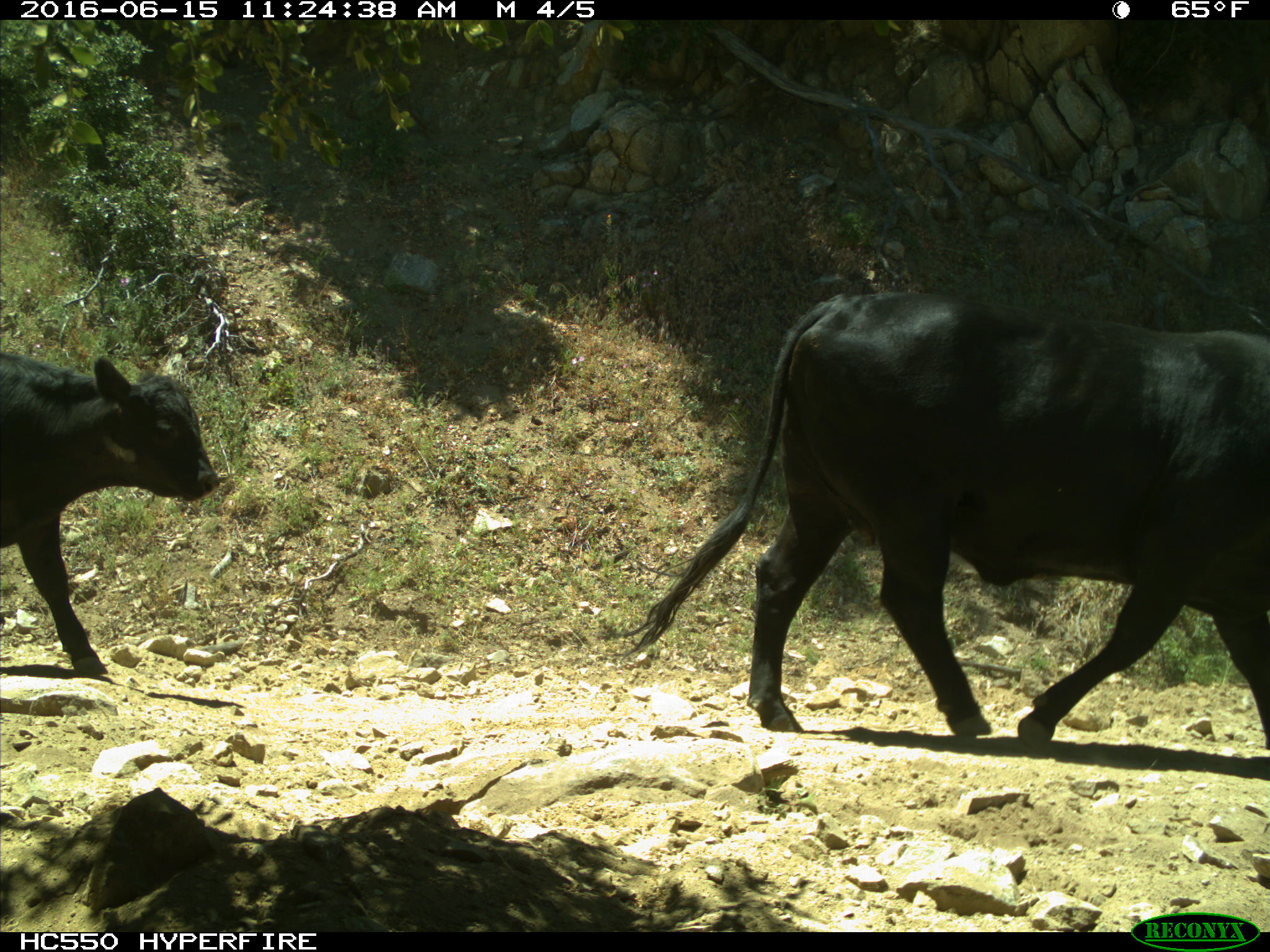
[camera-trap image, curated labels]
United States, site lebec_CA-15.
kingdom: Animalia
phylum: Chordata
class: Mammalia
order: Artiodactyla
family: Bovidae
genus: Bos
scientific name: Bos taurus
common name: domestic cow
Bos taurus (domestic cow).